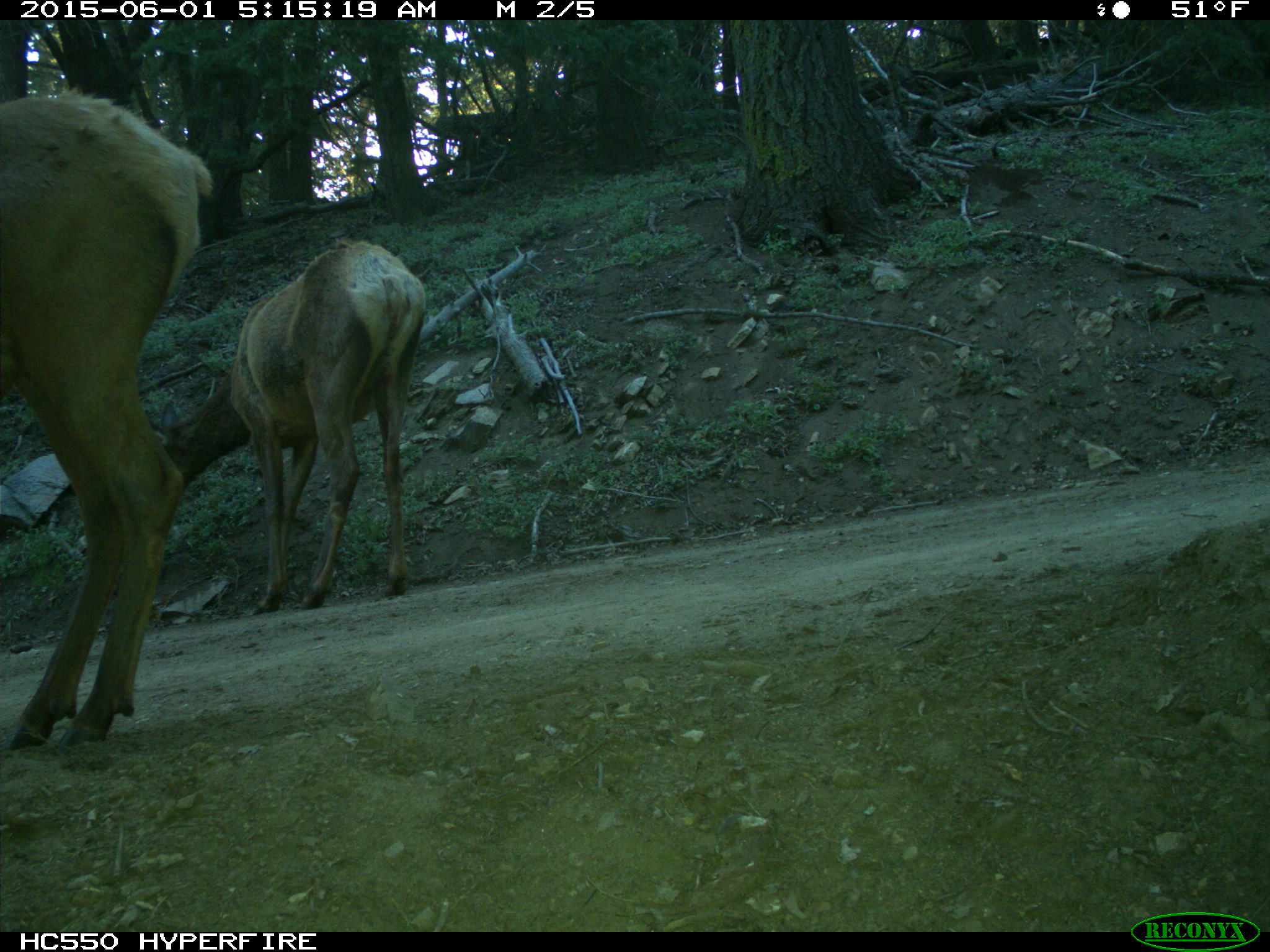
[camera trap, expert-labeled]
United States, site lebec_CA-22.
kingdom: Animalia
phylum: Chordata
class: Mammalia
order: Artiodactyla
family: Cervidae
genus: Cervus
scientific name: Cervus canadensis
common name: elk